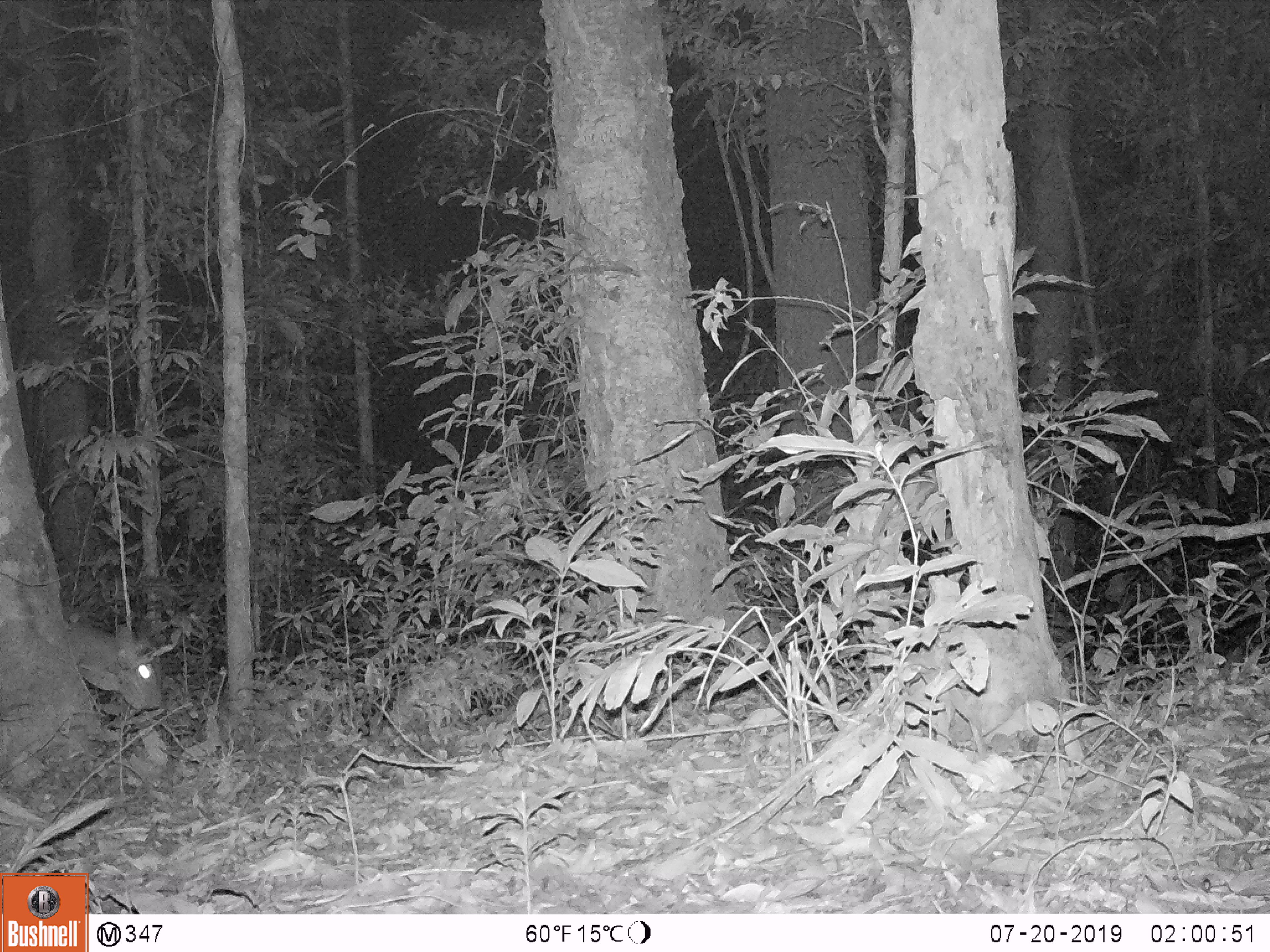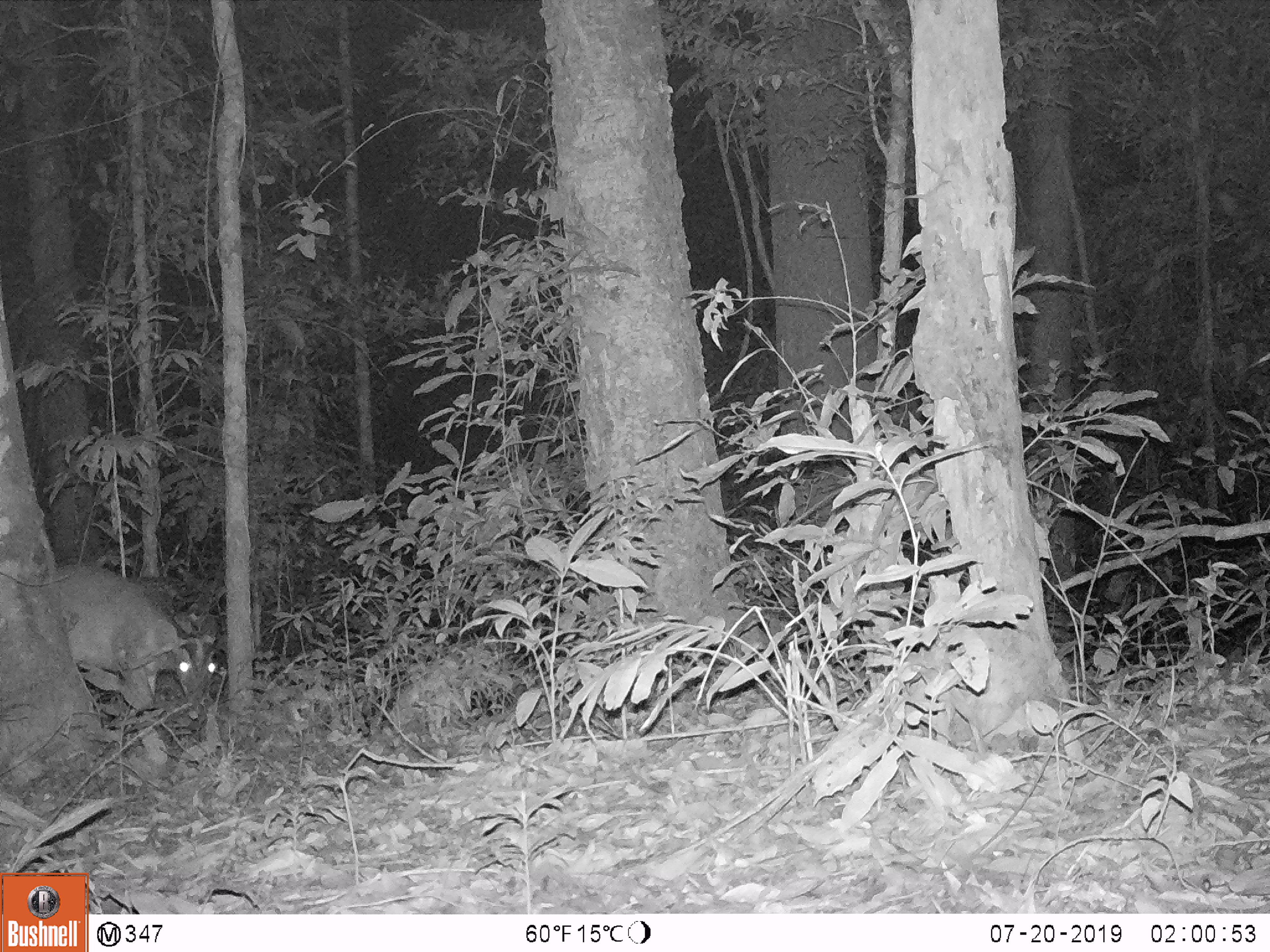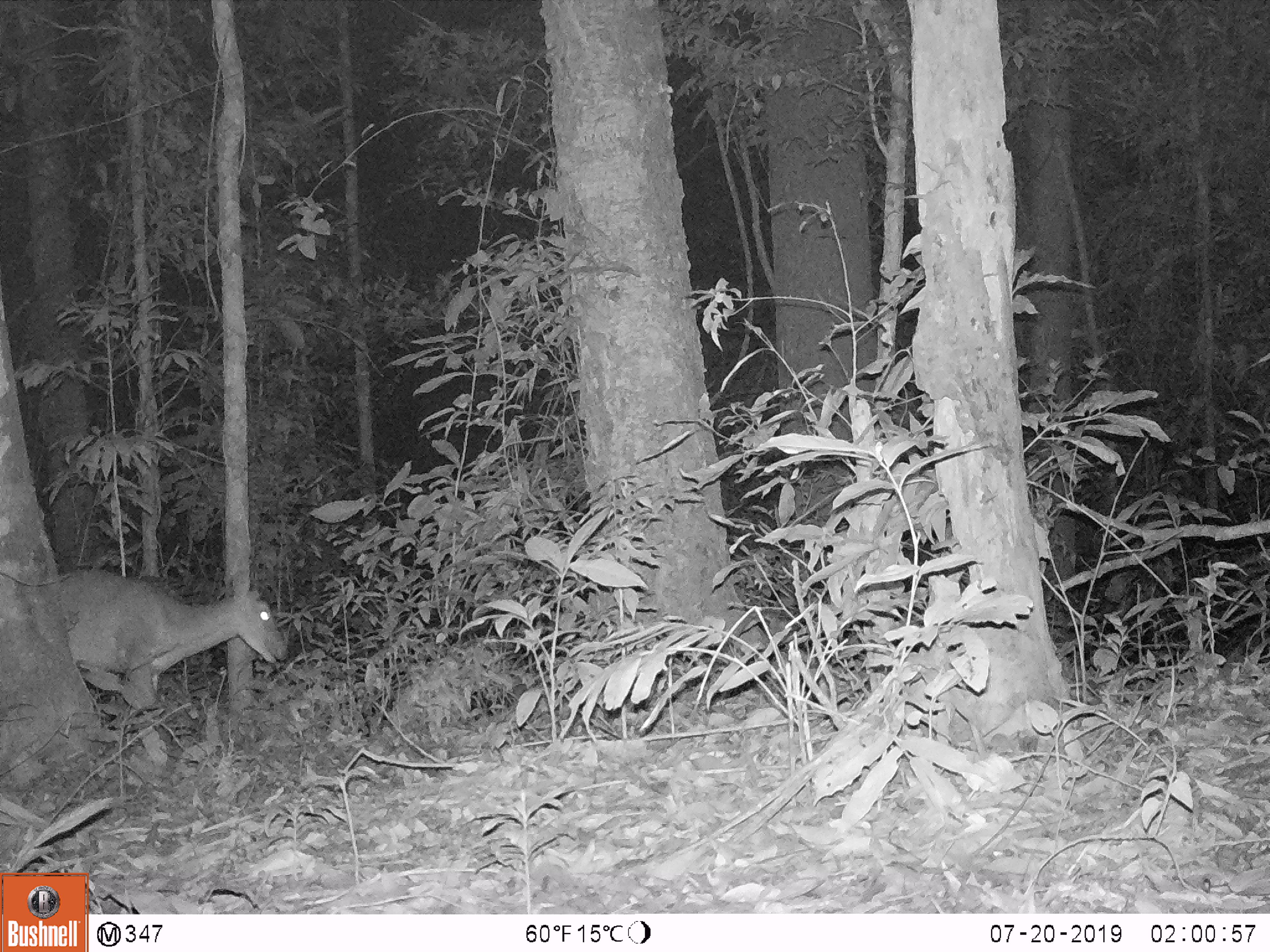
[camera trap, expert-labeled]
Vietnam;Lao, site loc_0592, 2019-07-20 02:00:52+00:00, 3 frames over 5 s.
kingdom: Animalia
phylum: Chordata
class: Mammalia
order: Artiodactyla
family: Cervidae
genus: Muntiacus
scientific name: Muntiacus muntjak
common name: red muntjac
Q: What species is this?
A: Red muntjac (Muntiacus muntjak).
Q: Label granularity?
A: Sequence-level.